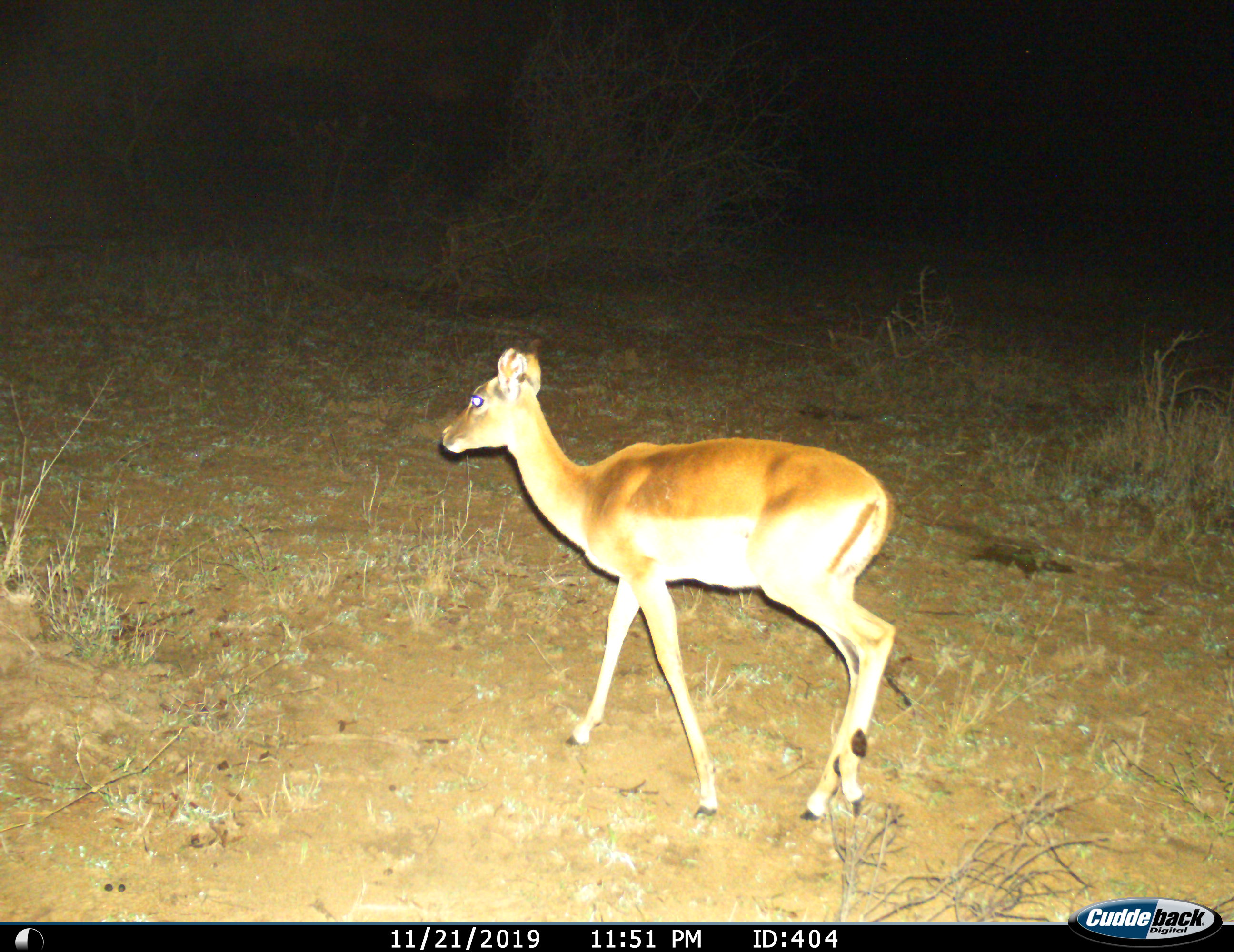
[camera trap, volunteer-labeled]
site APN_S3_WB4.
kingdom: Animalia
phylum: Chordata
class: Mammalia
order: Artiodactyla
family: Bovidae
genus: Aepyceros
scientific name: Aepyceros melampus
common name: impala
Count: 1.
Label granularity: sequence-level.